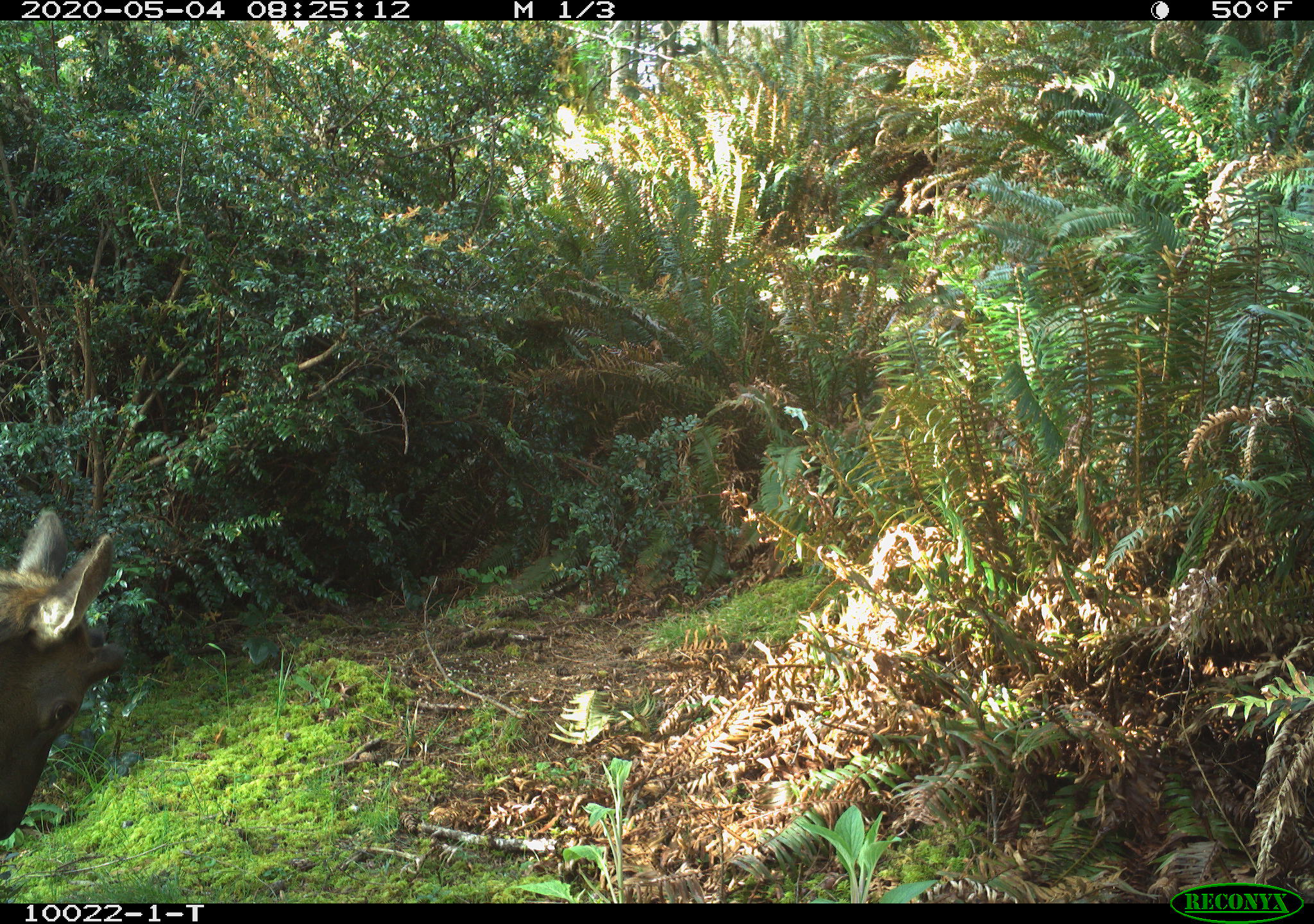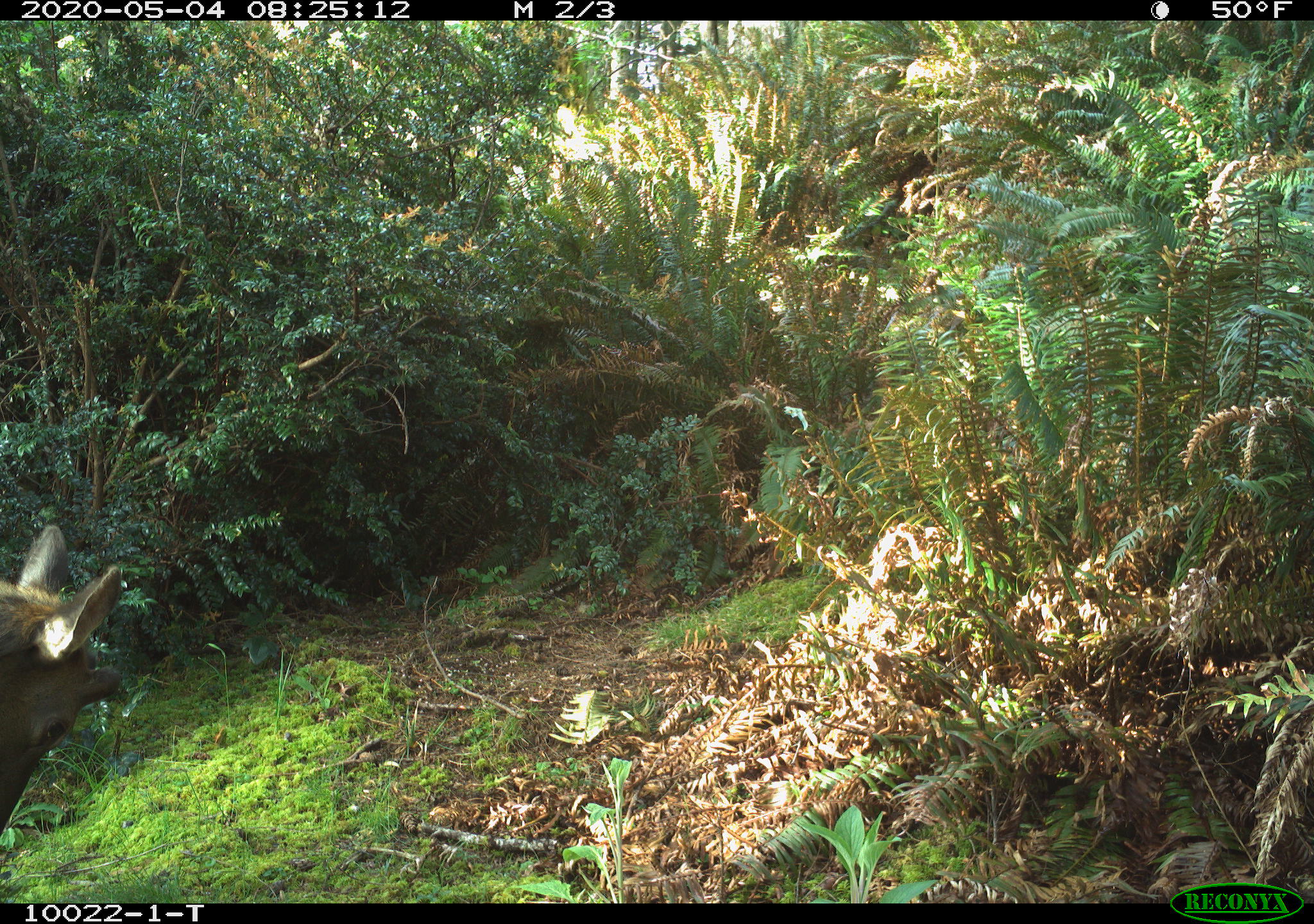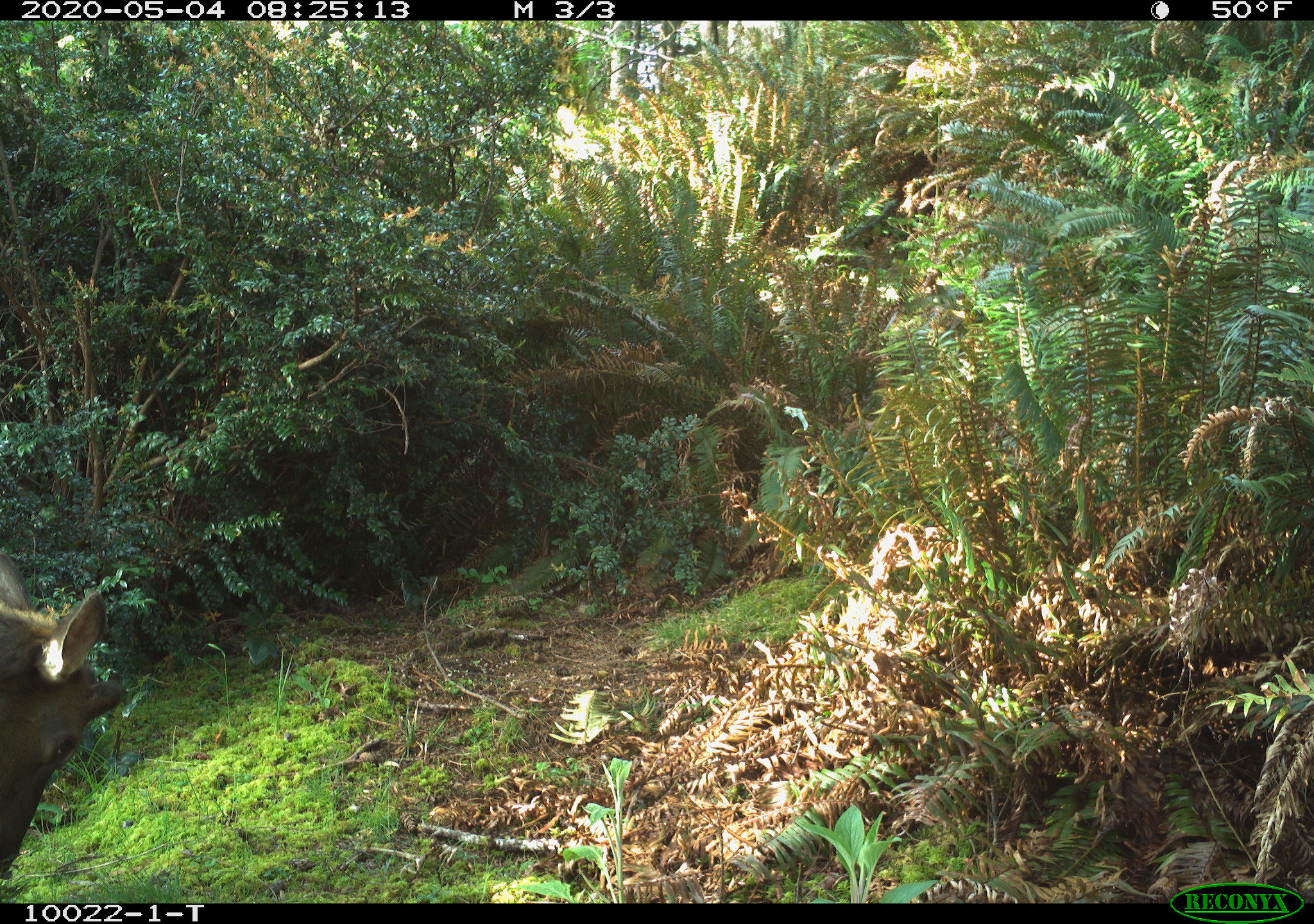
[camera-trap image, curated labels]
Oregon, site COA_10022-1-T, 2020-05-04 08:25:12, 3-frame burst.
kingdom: Animalia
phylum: Chordata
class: Mammalia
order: Artiodactyla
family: Cervidae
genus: Cervus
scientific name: Cervus canadensis roosevelti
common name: roosevelt elk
Roosevelt elk (Cervus canadensis roosevelti).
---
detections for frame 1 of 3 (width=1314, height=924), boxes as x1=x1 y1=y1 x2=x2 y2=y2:
roosevelt elk: x1=1 y1=497 x2=133 y2=850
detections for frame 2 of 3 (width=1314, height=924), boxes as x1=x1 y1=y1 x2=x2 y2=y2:
roosevelt elk: x1=0 y1=518 x2=136 y2=835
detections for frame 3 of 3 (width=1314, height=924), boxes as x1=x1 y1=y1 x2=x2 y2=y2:
roosevelt elk: x1=0 y1=555 x2=142 y2=884